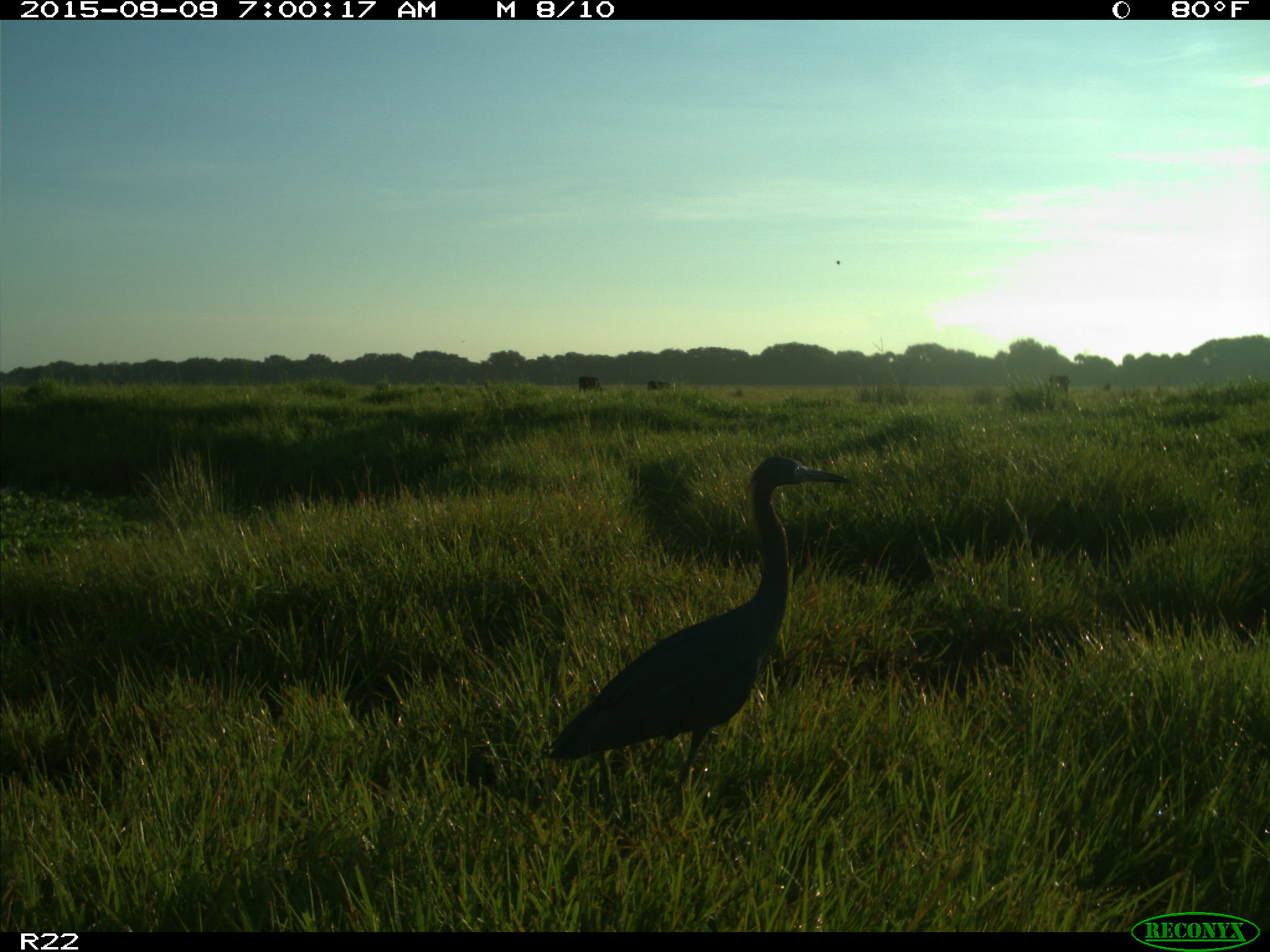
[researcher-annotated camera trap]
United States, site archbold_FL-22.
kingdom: Animalia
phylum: Chordata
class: Aves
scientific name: Aves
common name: birds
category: unidentified bird